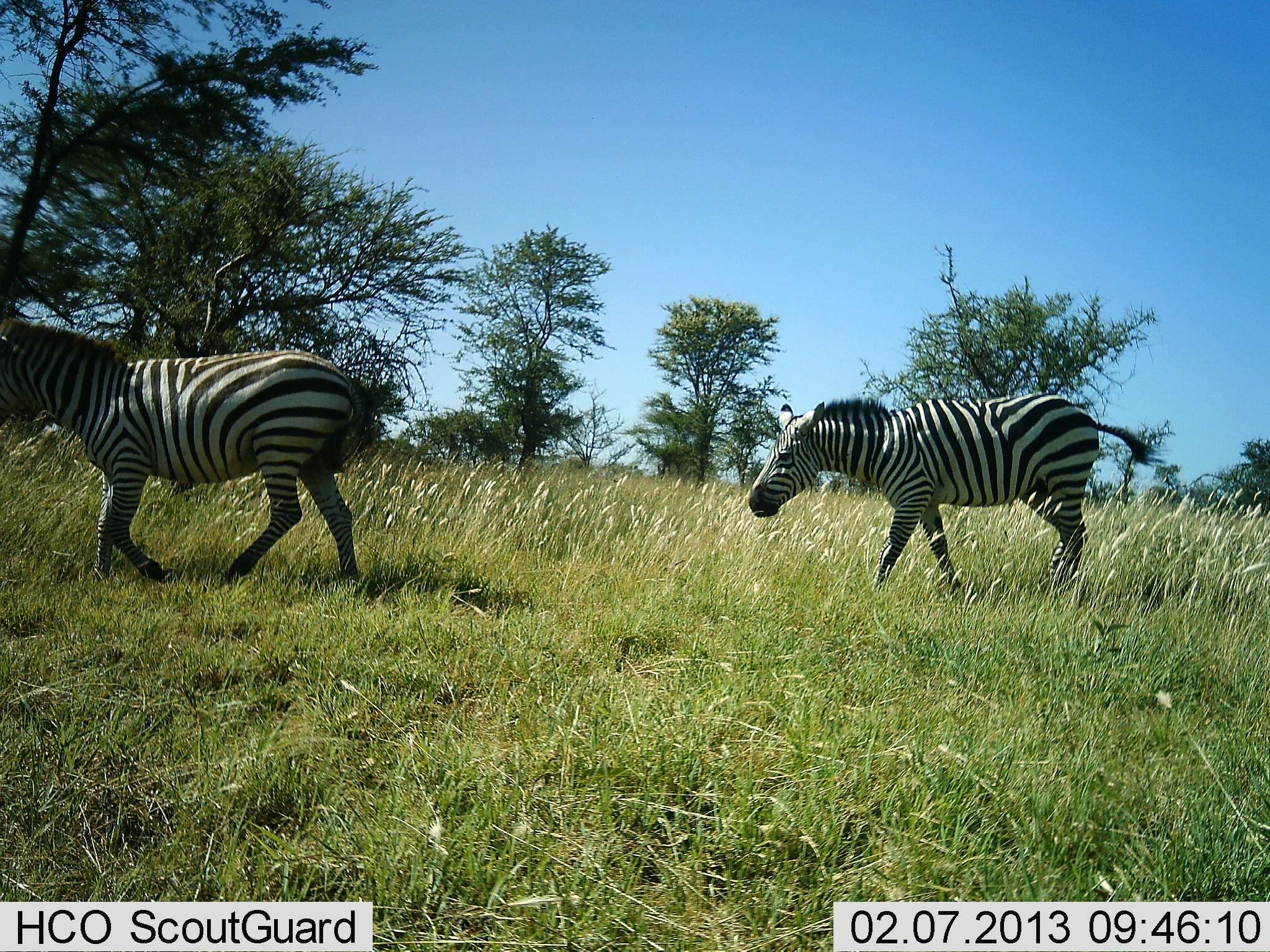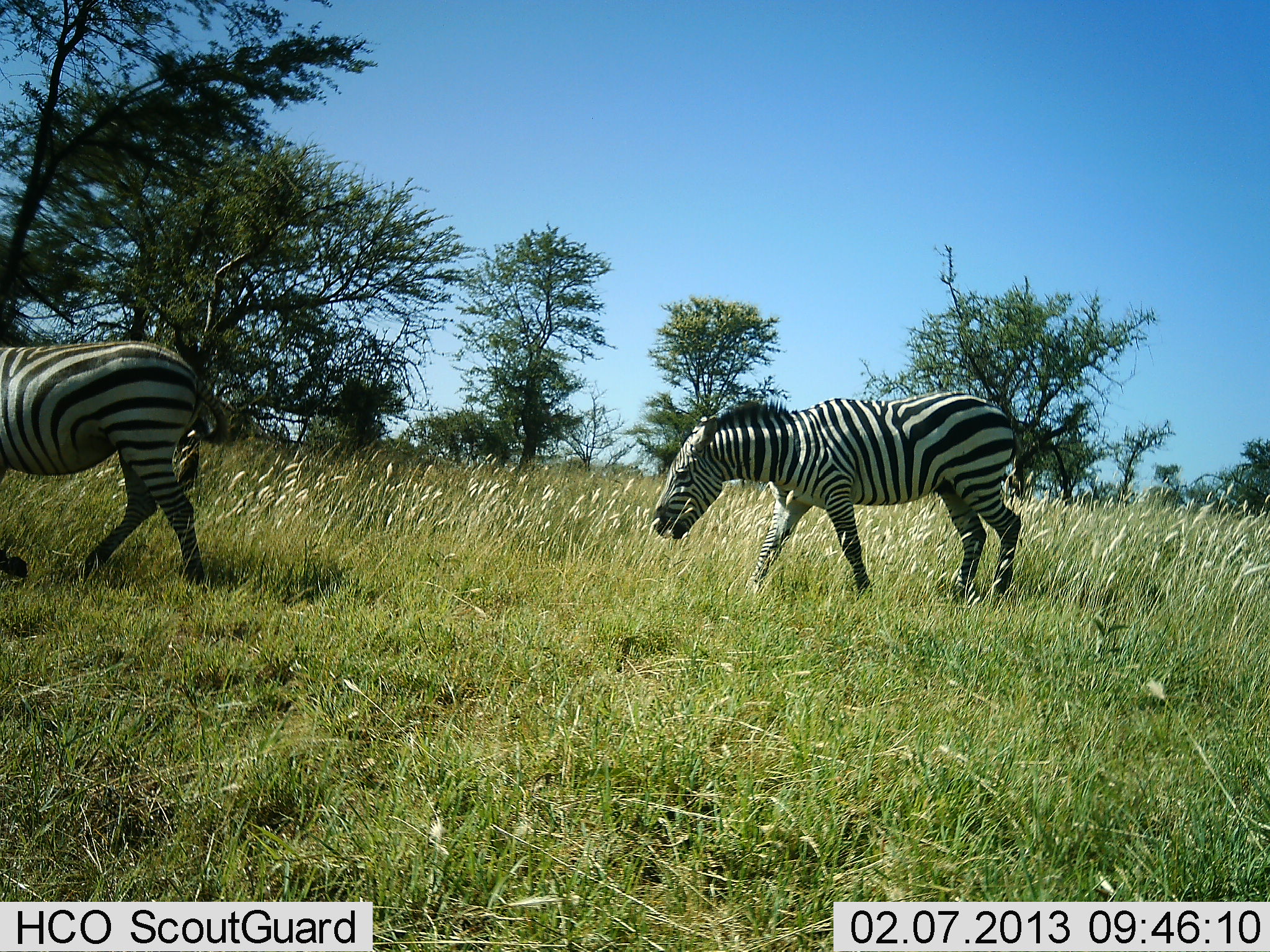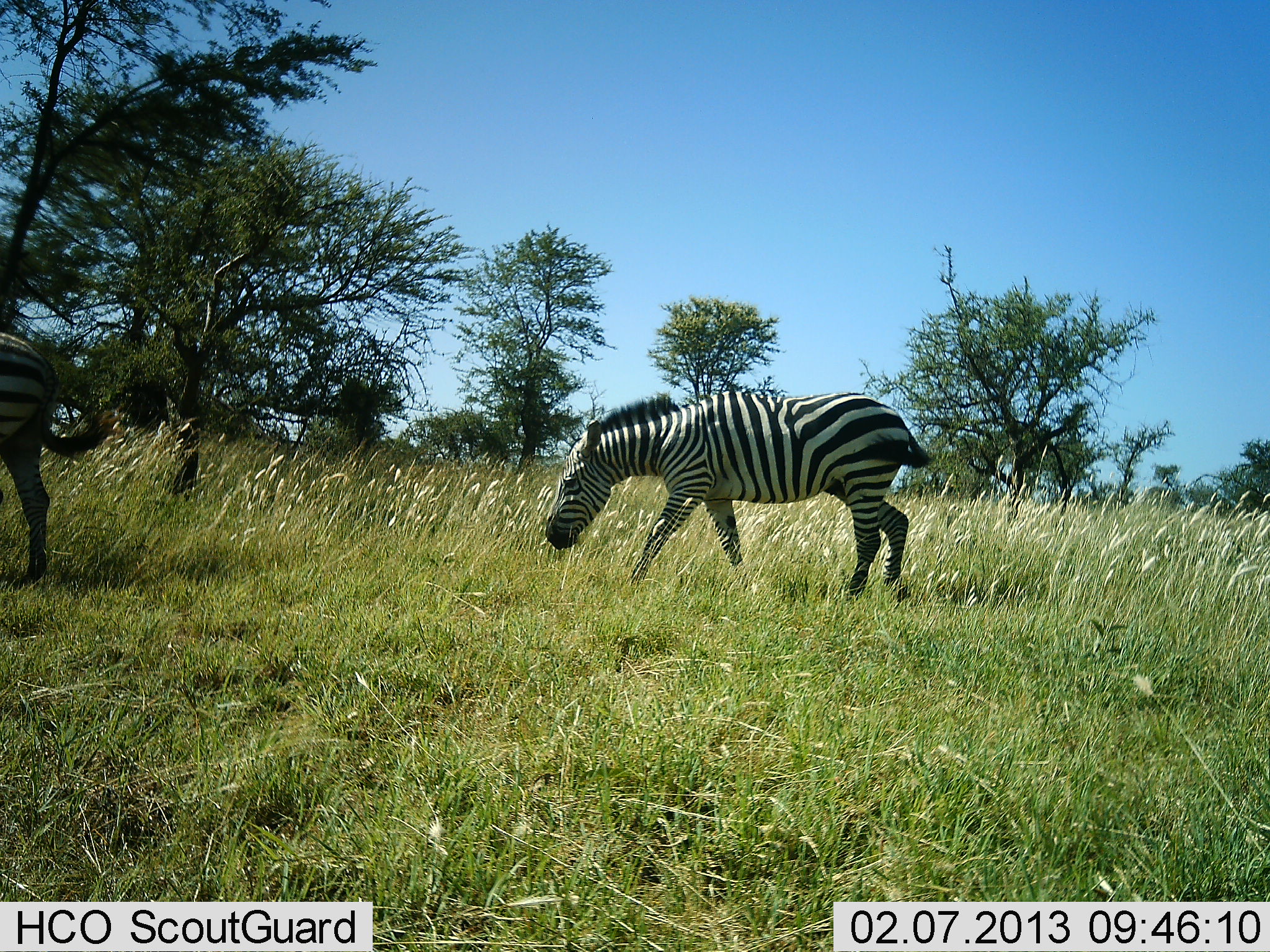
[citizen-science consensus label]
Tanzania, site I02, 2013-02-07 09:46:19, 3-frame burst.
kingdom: Animalia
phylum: Chordata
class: Mammalia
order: Perissodactyla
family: Equidae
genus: Equus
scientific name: Equus quagga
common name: plains zebra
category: zebra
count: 2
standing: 0%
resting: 0%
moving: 100%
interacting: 0%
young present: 0%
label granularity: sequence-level